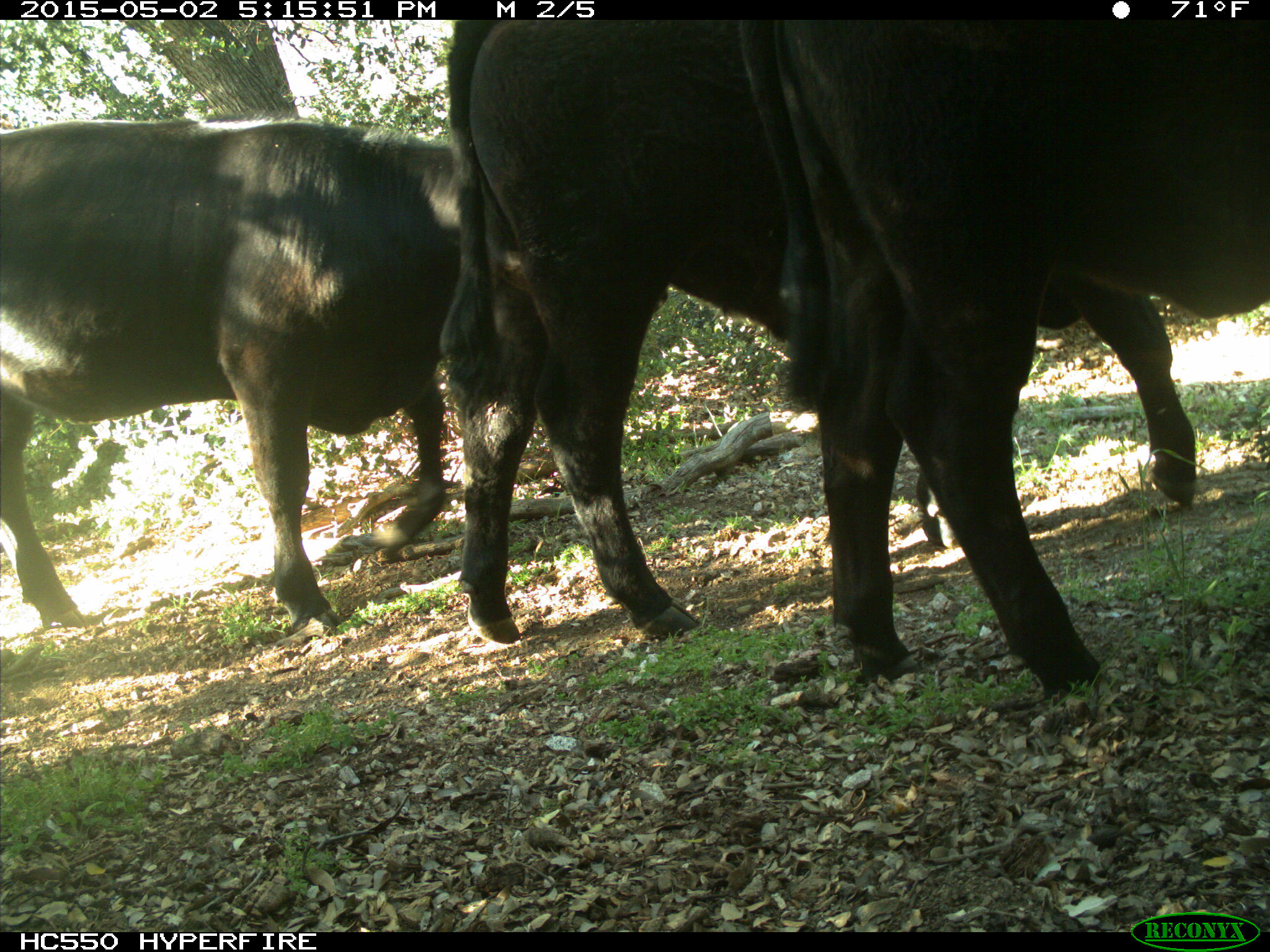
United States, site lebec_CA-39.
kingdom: Animalia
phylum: Chordata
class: Mammalia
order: Artiodactyla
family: Bovidae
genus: Bos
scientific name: Bos taurus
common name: domestic cow